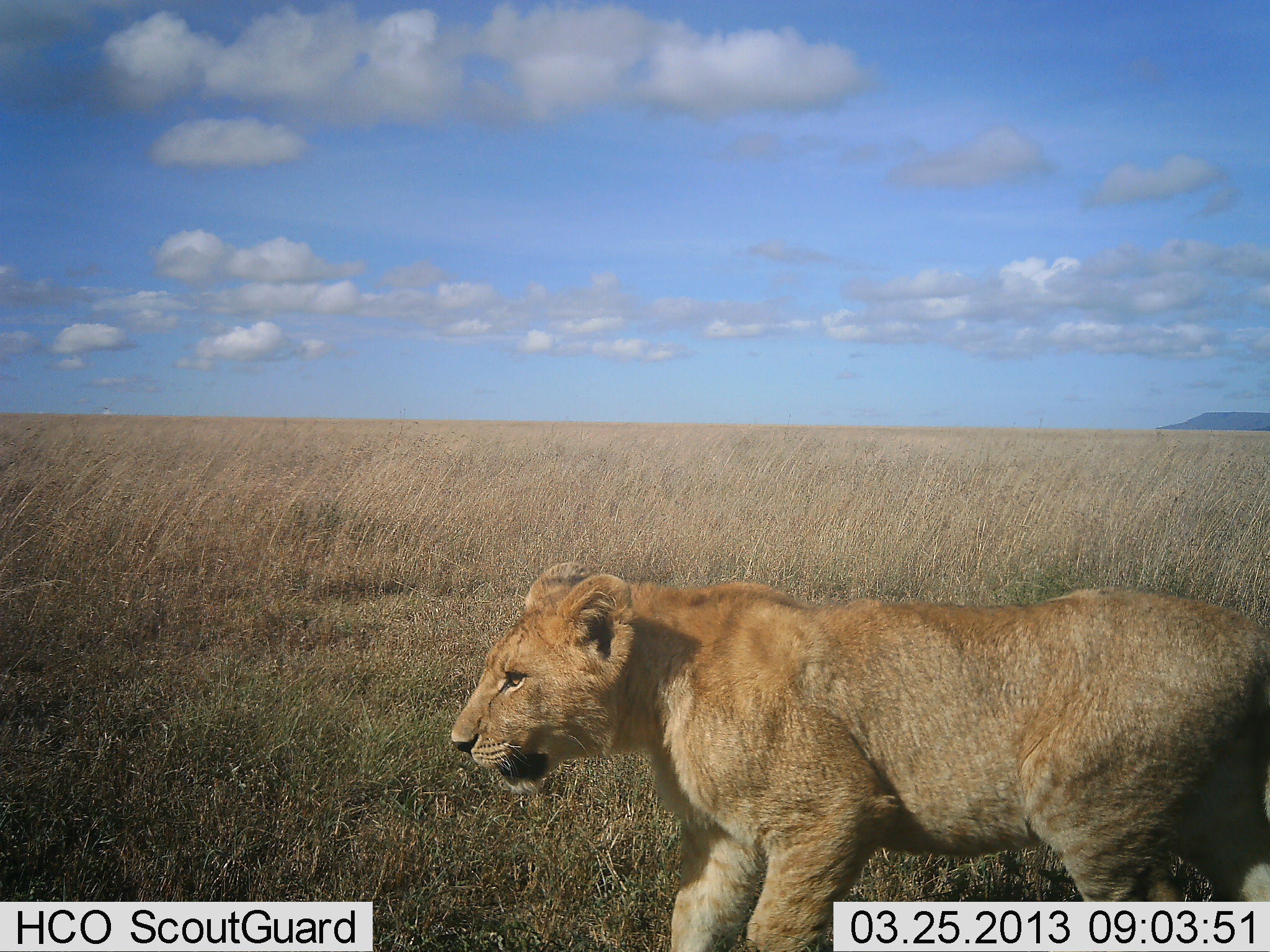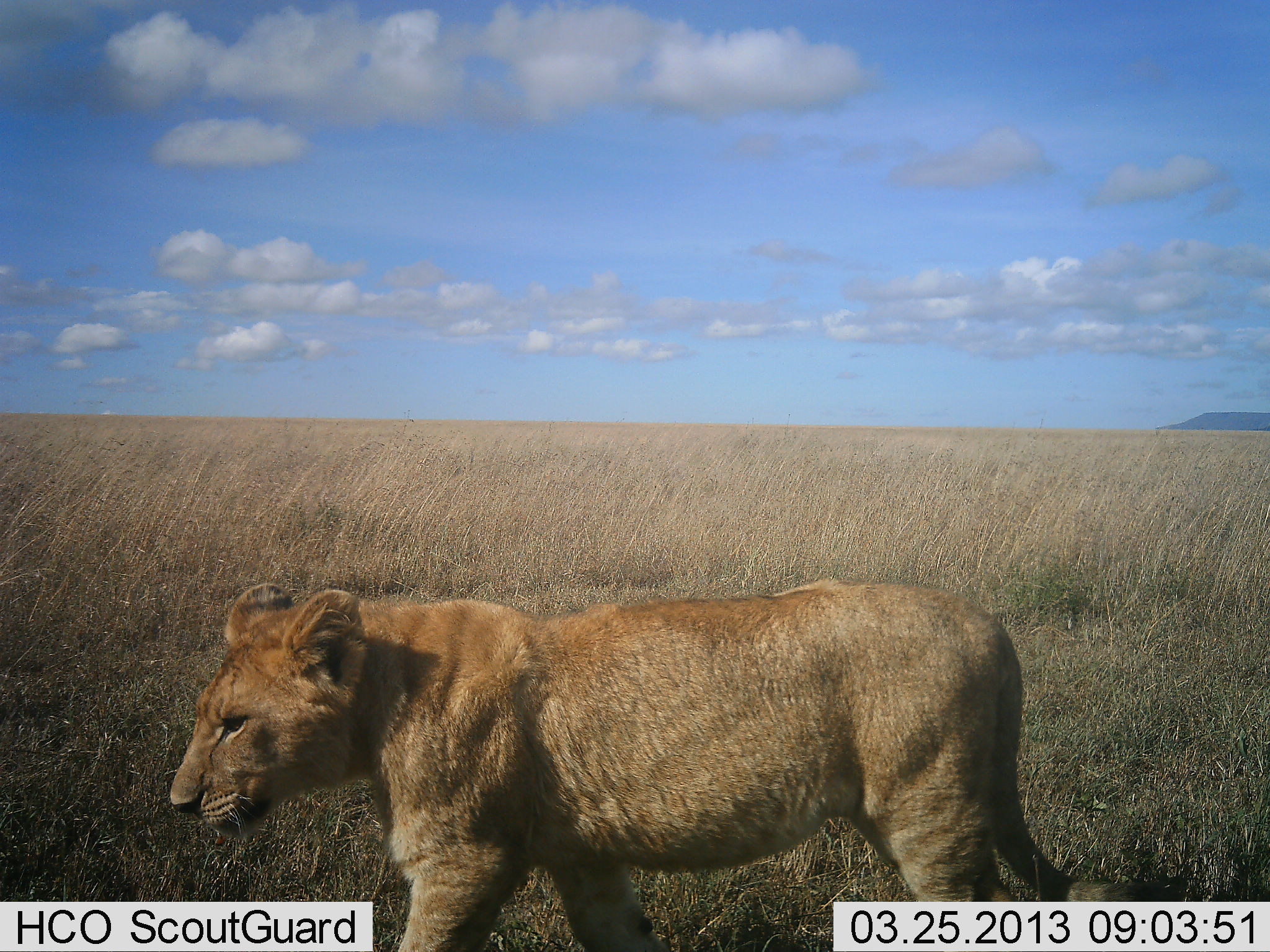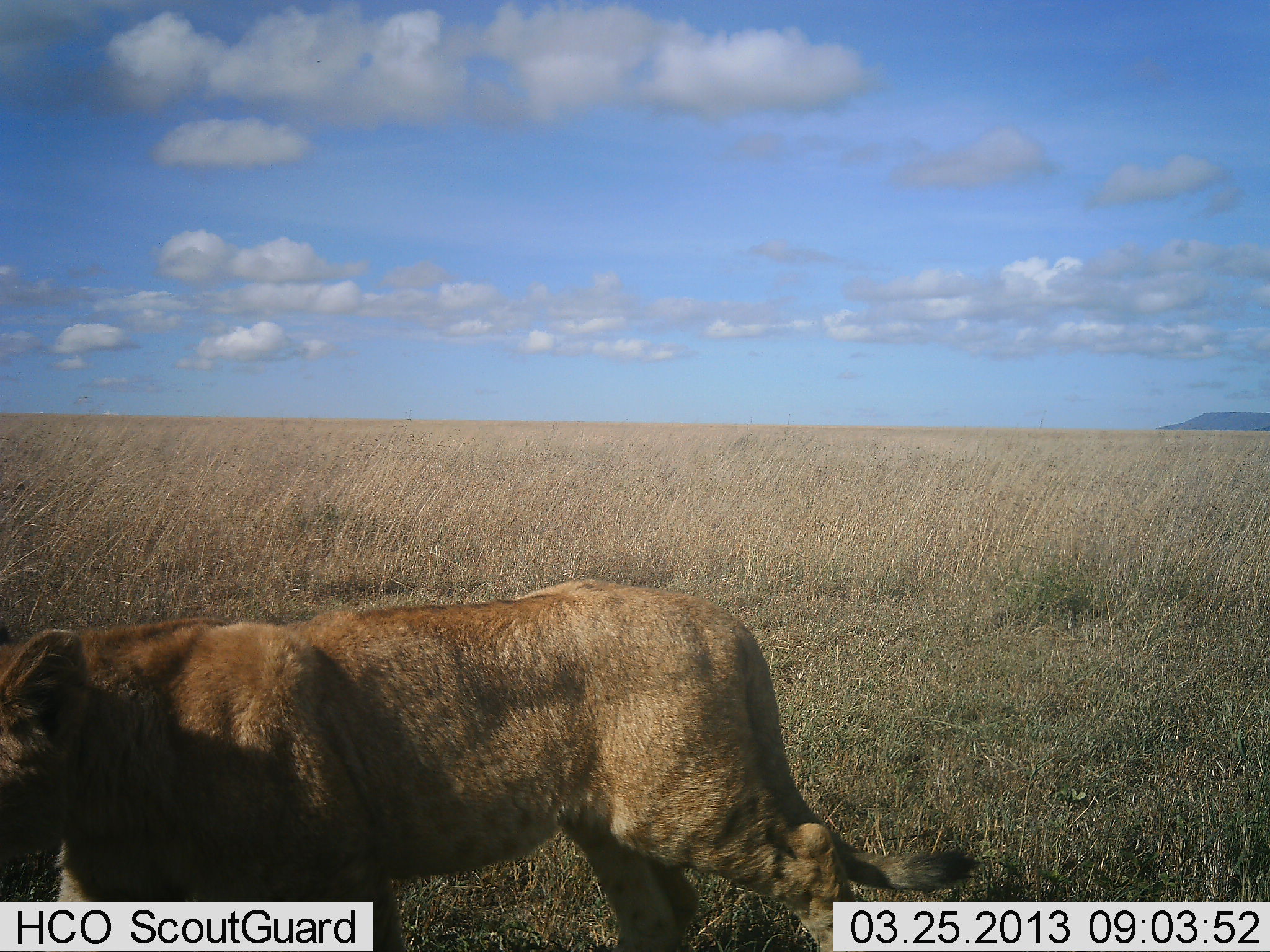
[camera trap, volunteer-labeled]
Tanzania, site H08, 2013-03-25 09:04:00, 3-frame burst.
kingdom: Animalia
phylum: Chordata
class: Mammalia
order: Carnivora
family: Felidae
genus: Panthera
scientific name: Panthera leo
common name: lion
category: lionfemale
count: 1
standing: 15%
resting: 0%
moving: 85%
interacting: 0%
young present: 10%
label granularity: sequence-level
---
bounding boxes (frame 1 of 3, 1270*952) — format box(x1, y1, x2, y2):
animal: box(449, 561, 1270, 952)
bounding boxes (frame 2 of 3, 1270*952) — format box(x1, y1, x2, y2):
animal: box(169, 581, 1123, 952)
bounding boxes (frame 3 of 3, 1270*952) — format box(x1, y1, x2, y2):
animal: box(1, 579, 971, 952)